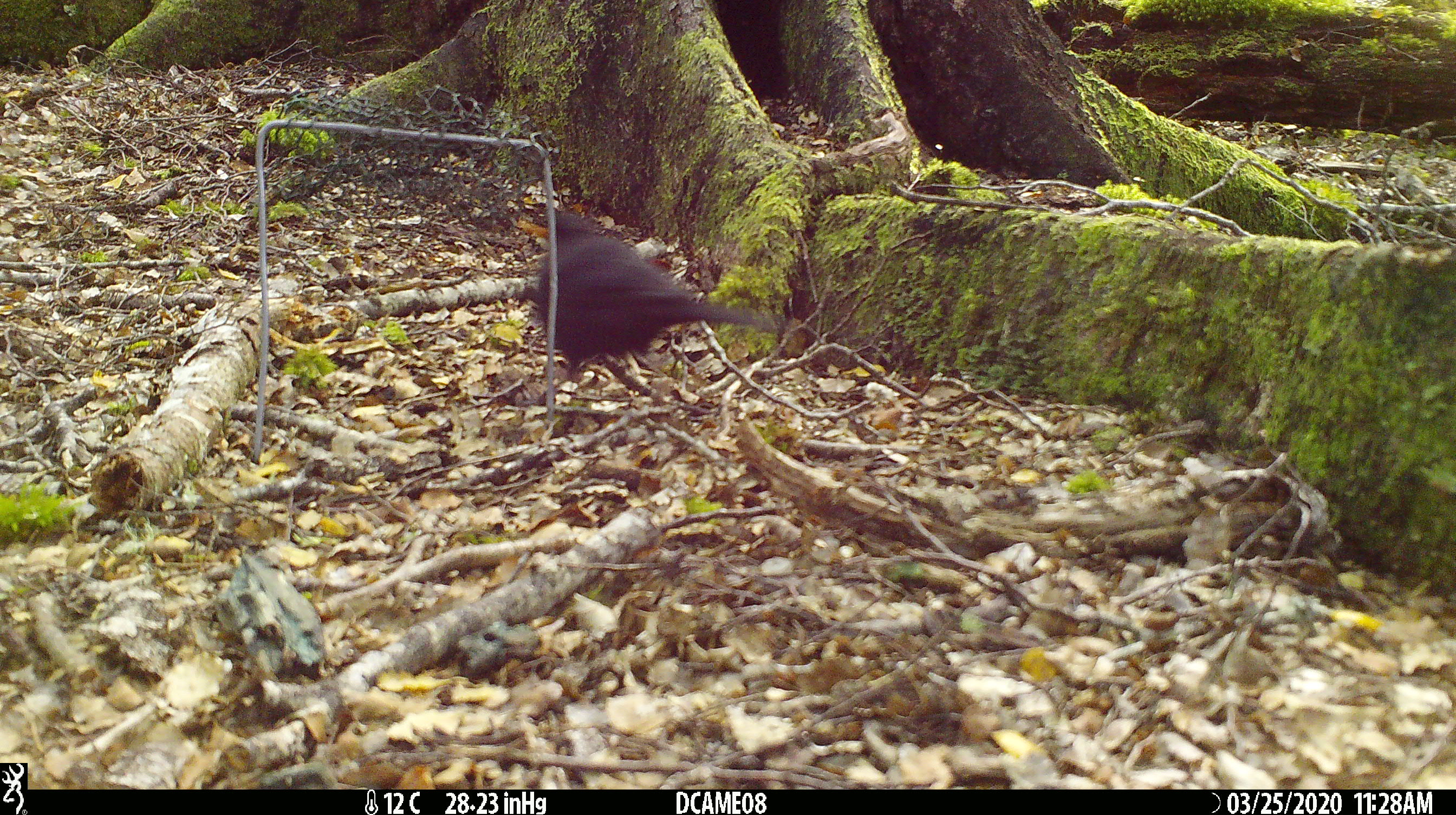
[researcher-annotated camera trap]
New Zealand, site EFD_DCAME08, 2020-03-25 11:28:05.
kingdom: Animalia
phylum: Chordata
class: Aves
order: Passeriformes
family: Turdidae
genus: Turdus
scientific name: Turdus merula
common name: eurasian blackbird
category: blackbird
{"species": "blackbird (eurasian blackbird) (Turdus merula)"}